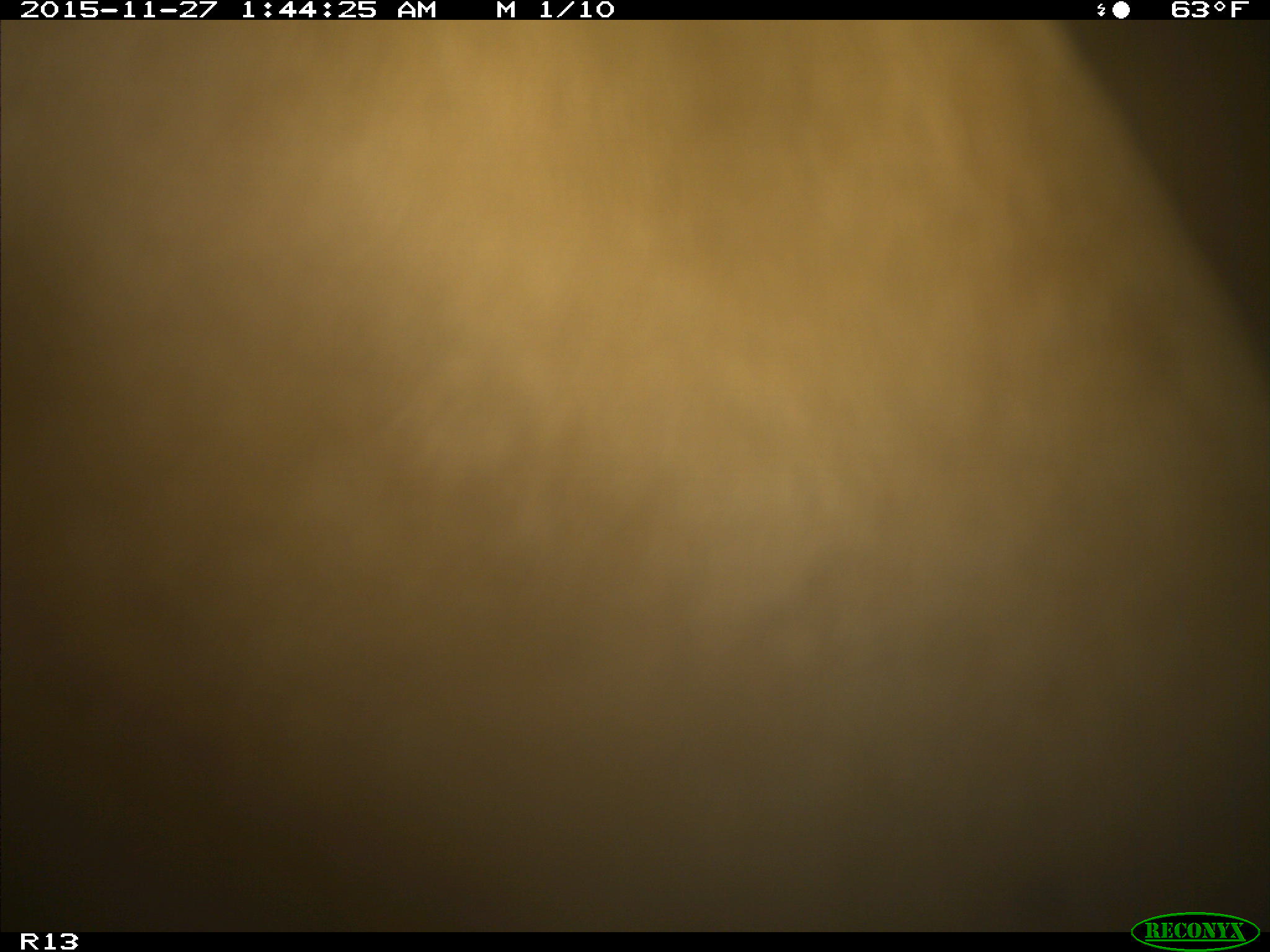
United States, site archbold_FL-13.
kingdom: Animalia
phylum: Chordata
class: Mammalia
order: Artiodactyla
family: Bovidae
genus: Bos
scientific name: Bos taurus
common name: domestic cow